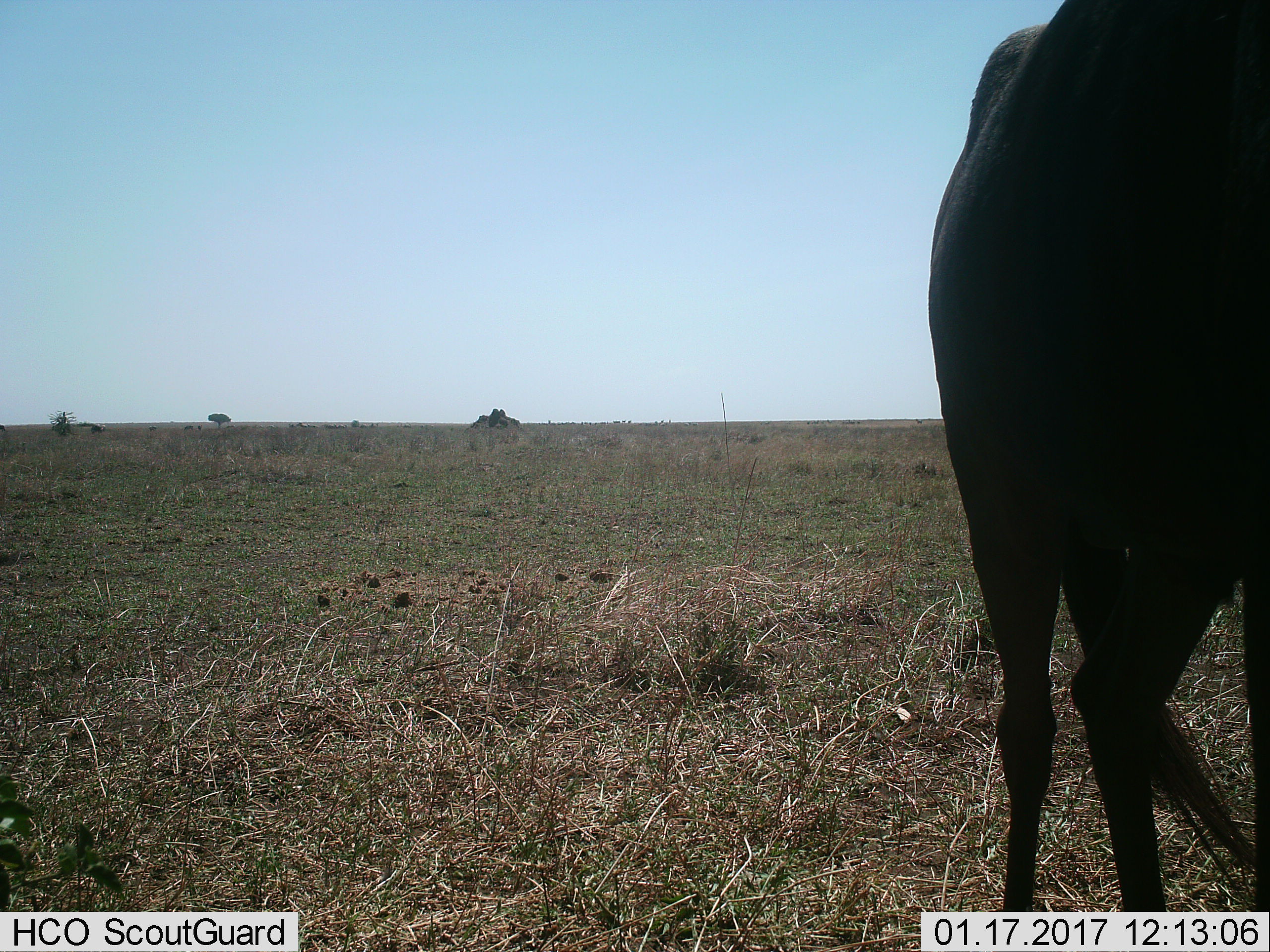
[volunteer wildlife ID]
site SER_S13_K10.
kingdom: Animalia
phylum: Chordata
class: Mammalia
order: Artiodactyla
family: Bovidae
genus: Connochaetes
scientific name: Connochaetes taurinus taurinus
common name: blue wildebeest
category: wildebeestblue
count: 1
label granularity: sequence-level